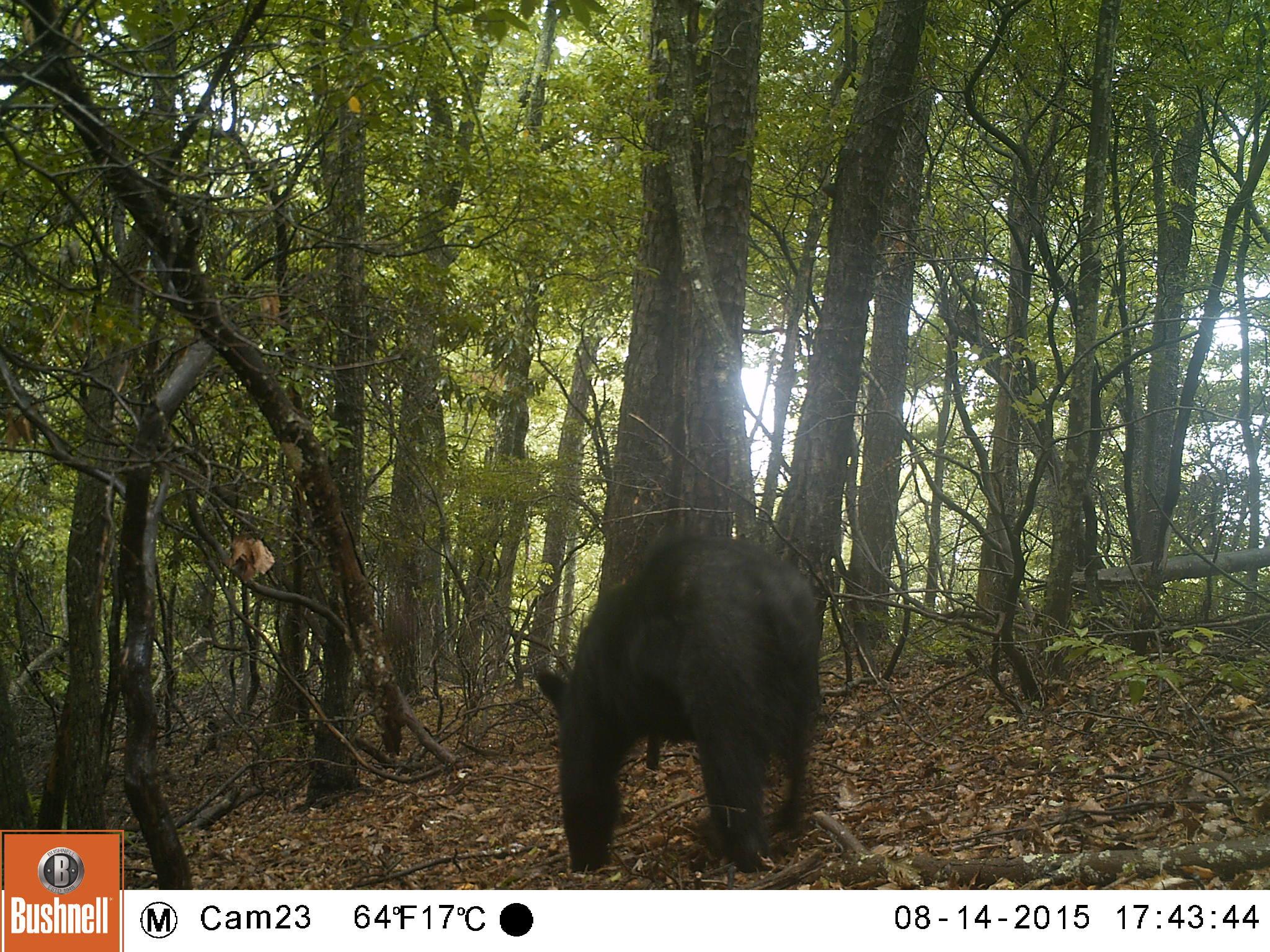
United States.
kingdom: Animalia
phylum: Chordata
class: Mammalia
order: Carnivora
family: Ursidae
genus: Ursus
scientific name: Ursus americanus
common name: american black bear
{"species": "American Black Bear (Ursus americanus)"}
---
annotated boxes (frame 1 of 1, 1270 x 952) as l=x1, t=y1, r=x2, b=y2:
American Black Bear: l=532, t=537, r=832, b=882